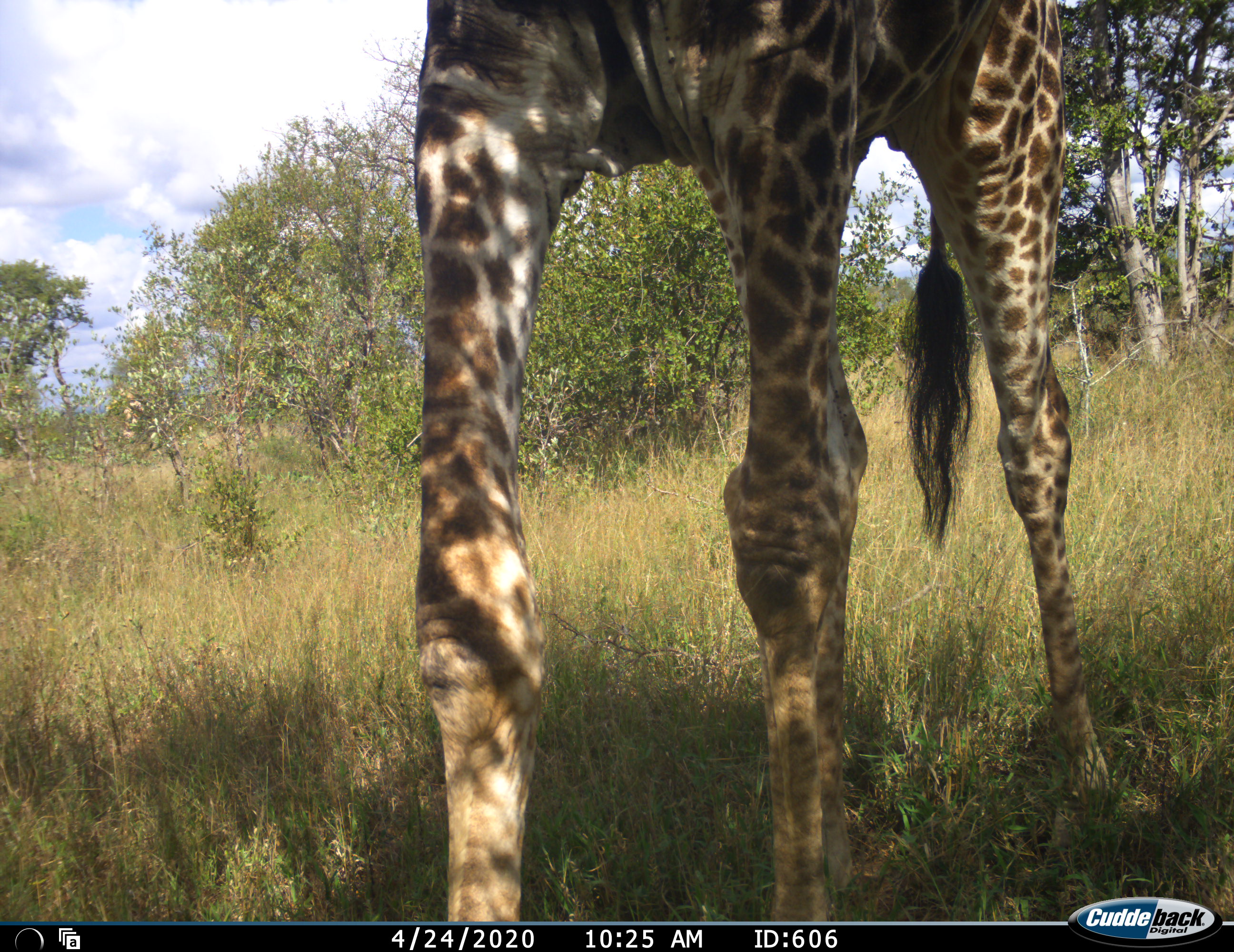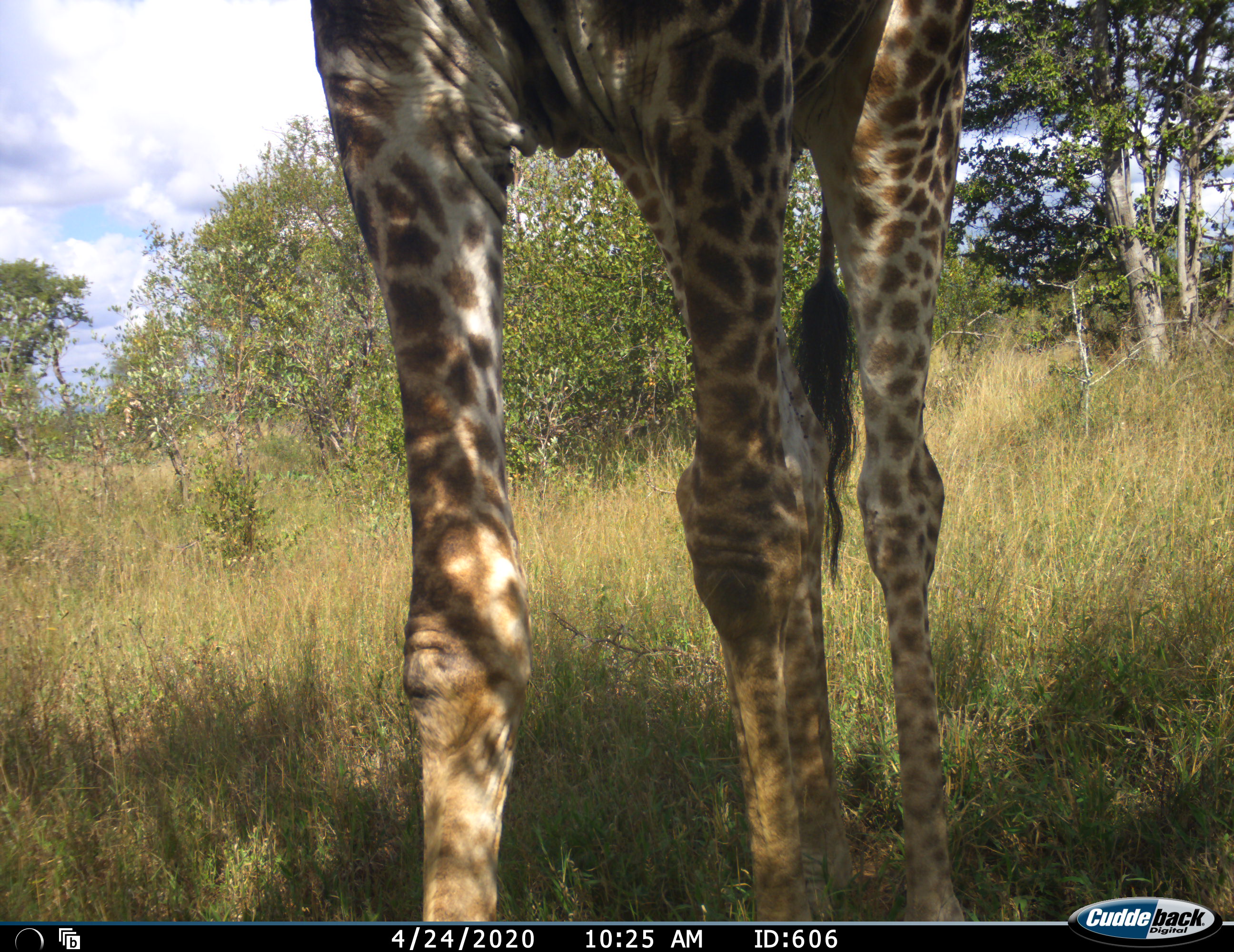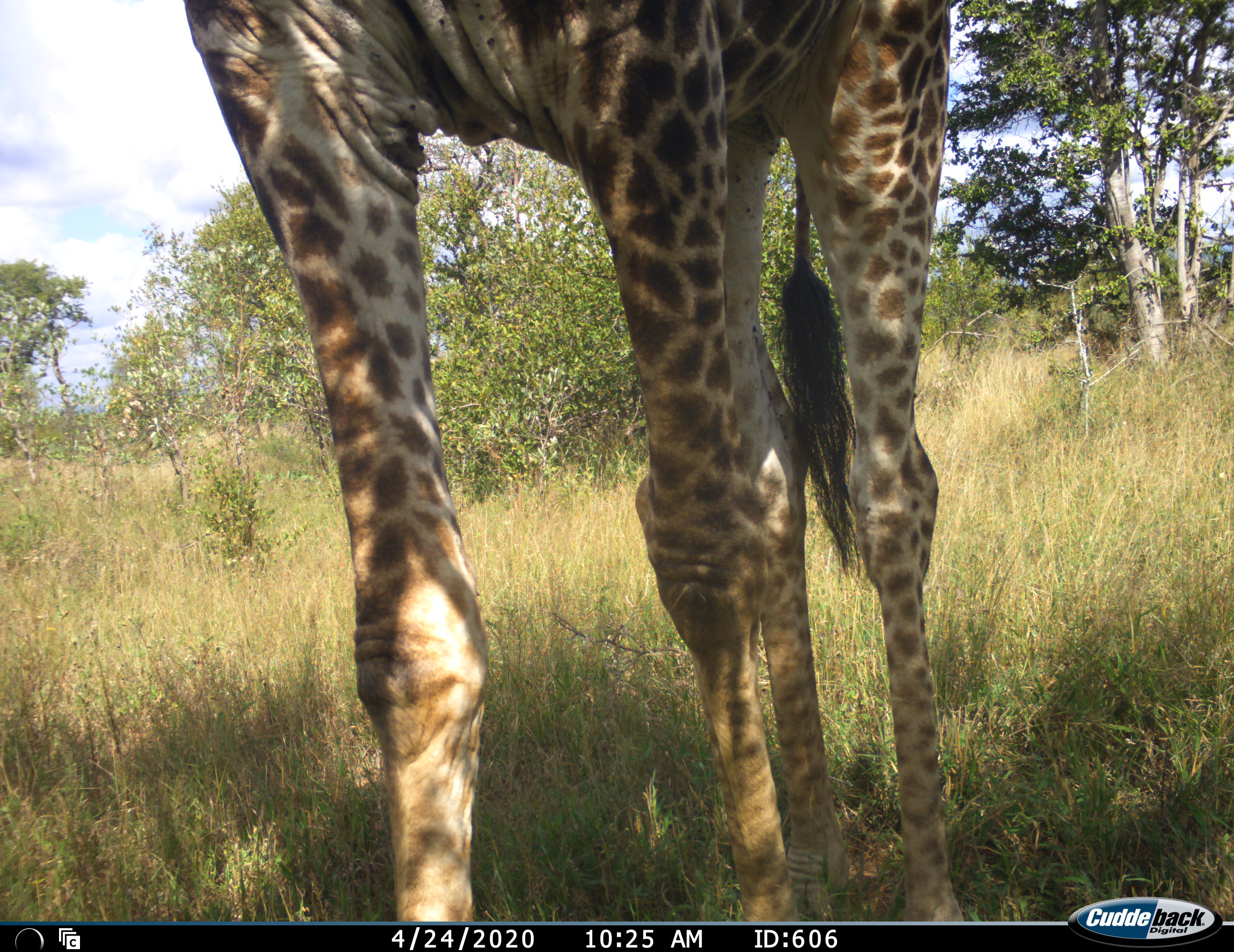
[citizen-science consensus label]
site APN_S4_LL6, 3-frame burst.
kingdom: Animalia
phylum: Chordata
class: Mammalia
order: Artiodactyla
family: Giraffidae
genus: Giraffa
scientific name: Giraffa camelopardalis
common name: giraffe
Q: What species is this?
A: Giraffe (Giraffa camelopardalis).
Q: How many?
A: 1.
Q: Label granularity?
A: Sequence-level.